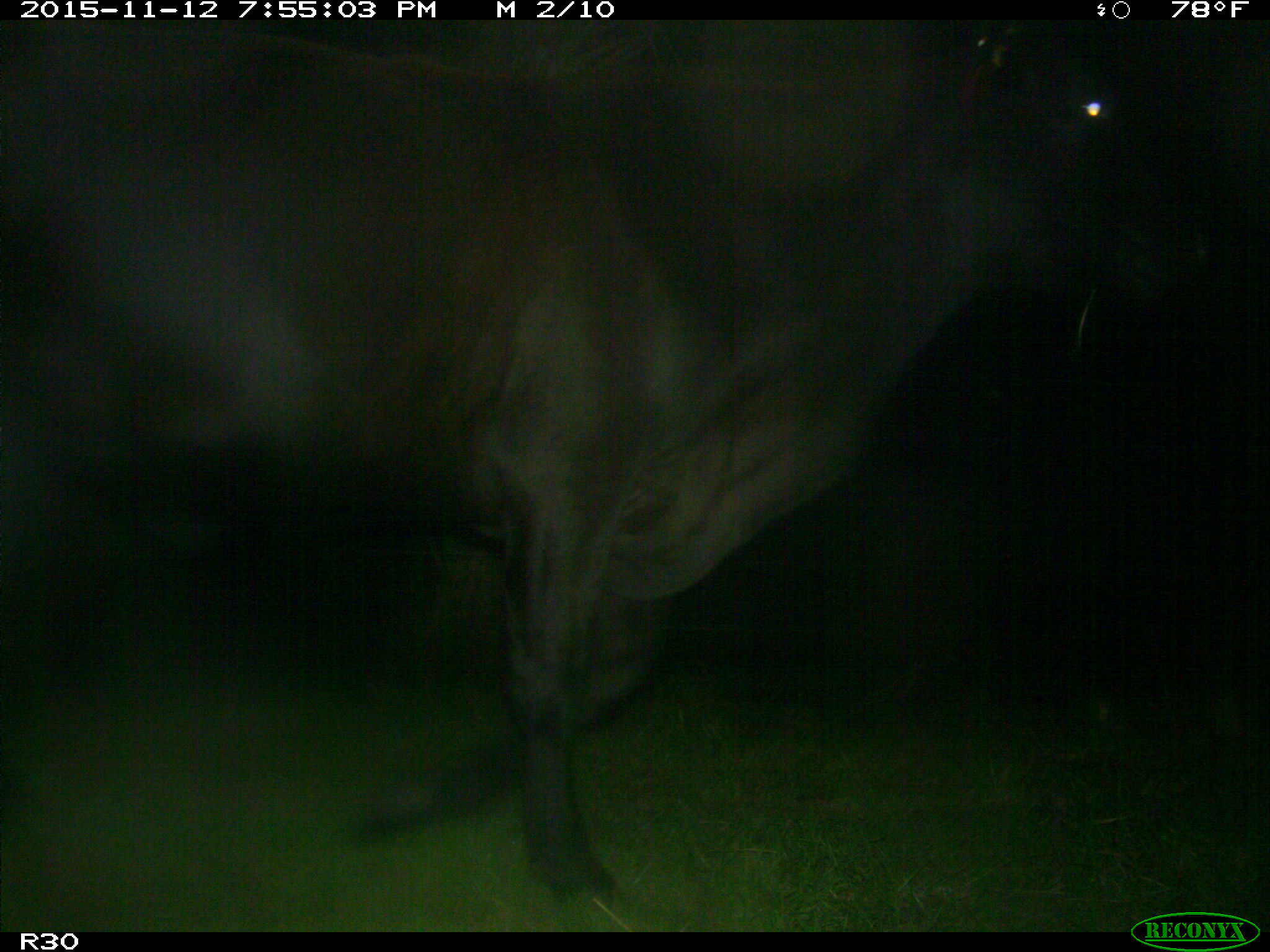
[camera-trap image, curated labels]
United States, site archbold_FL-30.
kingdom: Animalia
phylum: Chordata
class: Mammalia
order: Artiodactyla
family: Bovidae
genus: Bos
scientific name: Bos taurus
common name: domestic cow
Bos taurus (domestic cow).